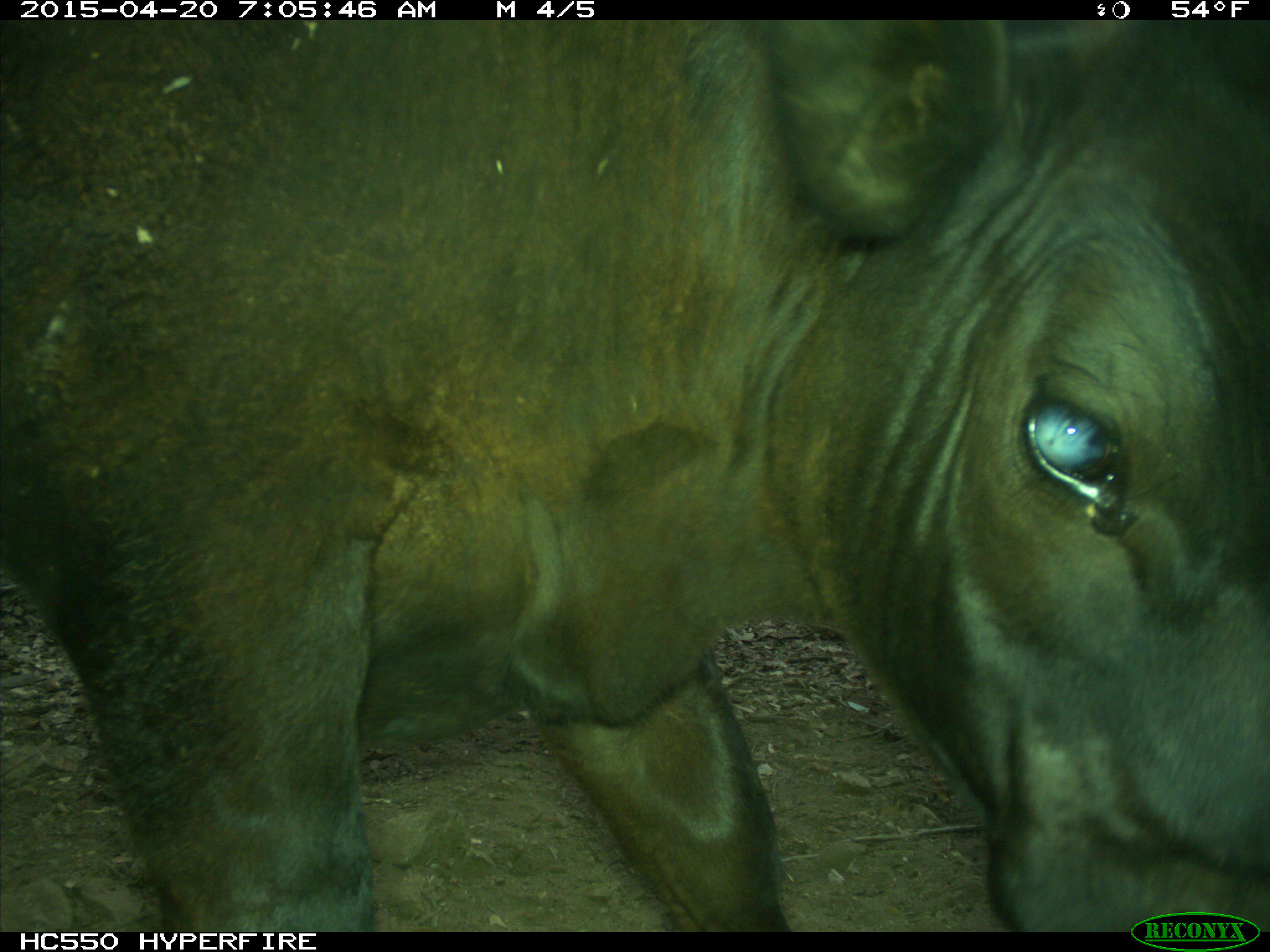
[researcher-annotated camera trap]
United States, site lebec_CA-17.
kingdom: Animalia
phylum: Chordata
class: Mammalia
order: Artiodactyla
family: Bovidae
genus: Bos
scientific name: Bos taurus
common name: domestic cow